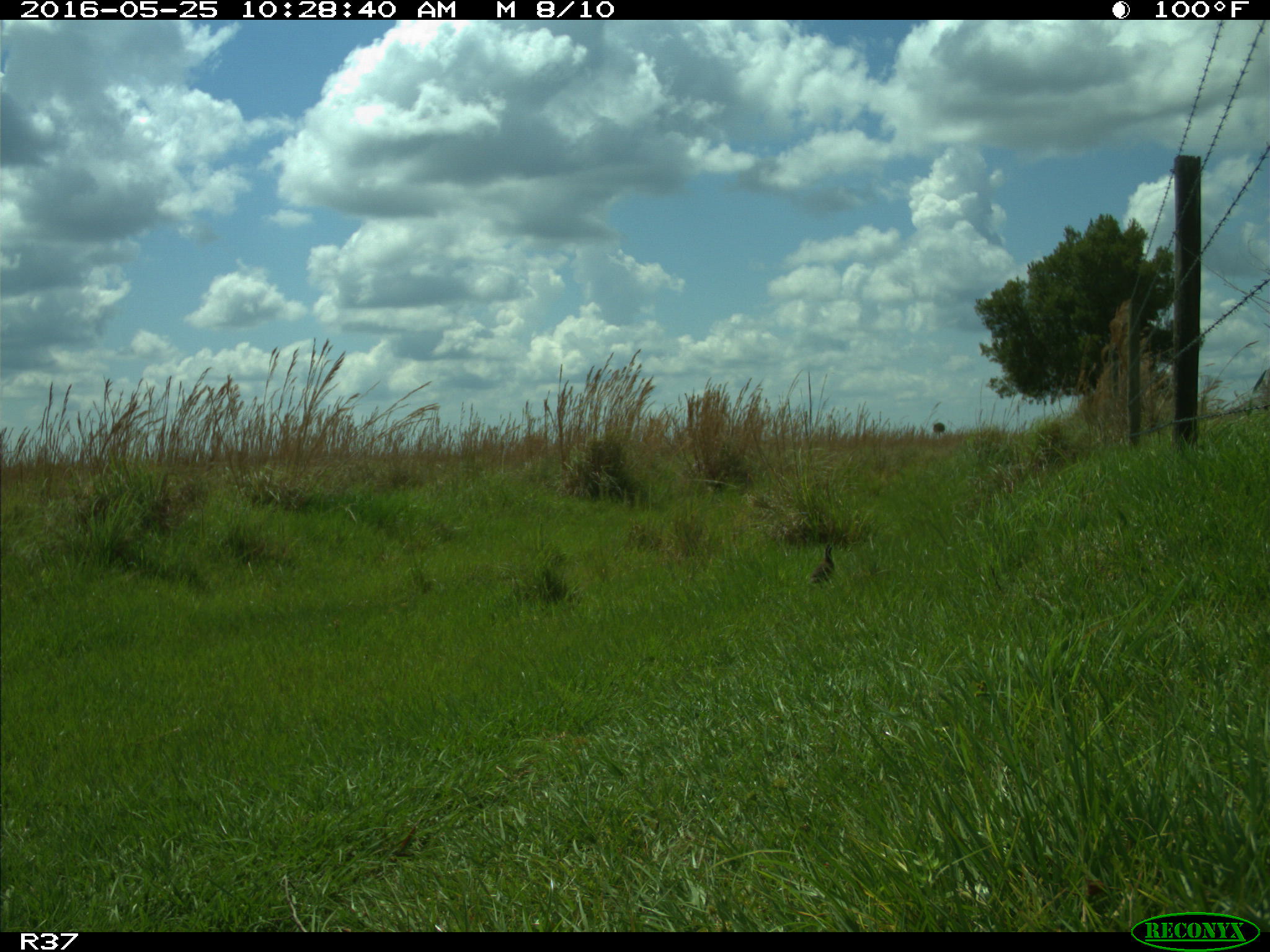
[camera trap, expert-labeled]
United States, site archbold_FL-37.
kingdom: Animalia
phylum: Chordata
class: Aves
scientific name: Aves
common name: birds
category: unidentified bird